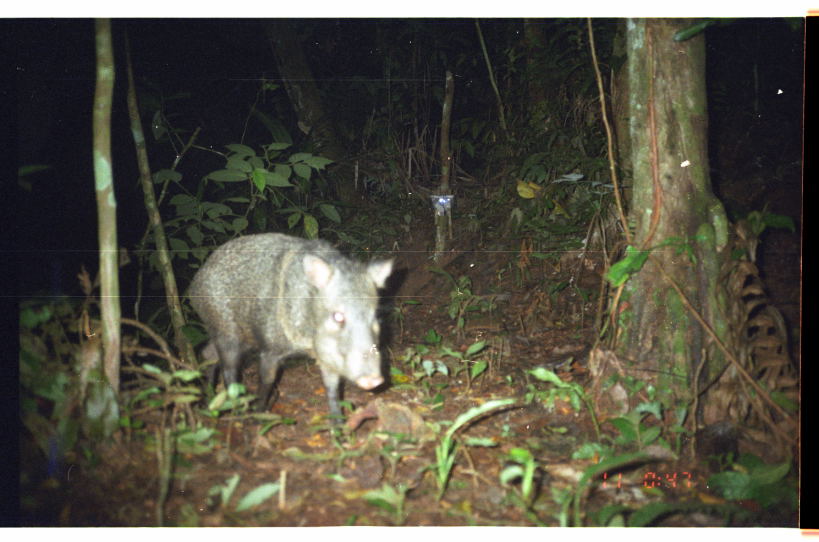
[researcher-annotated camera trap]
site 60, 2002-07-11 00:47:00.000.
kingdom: Animalia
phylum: Chordata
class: Mammalia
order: Artiodactyla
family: Tayassuidae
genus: Pecari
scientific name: Pecari tajacu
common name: collared peccary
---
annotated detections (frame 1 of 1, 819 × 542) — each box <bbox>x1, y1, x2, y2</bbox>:
pecari tajacu: <bbox>181, 231, 396, 443</bbox>